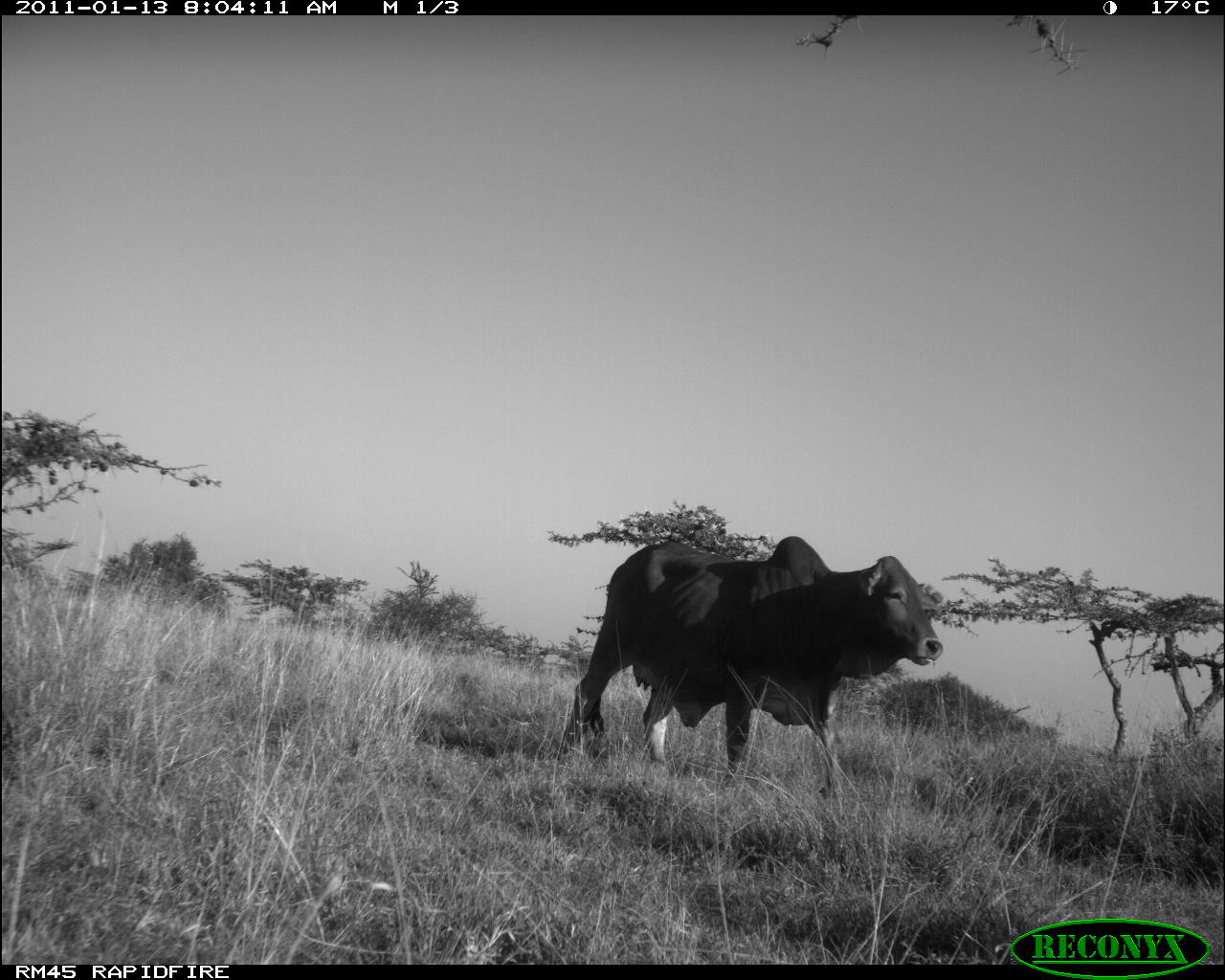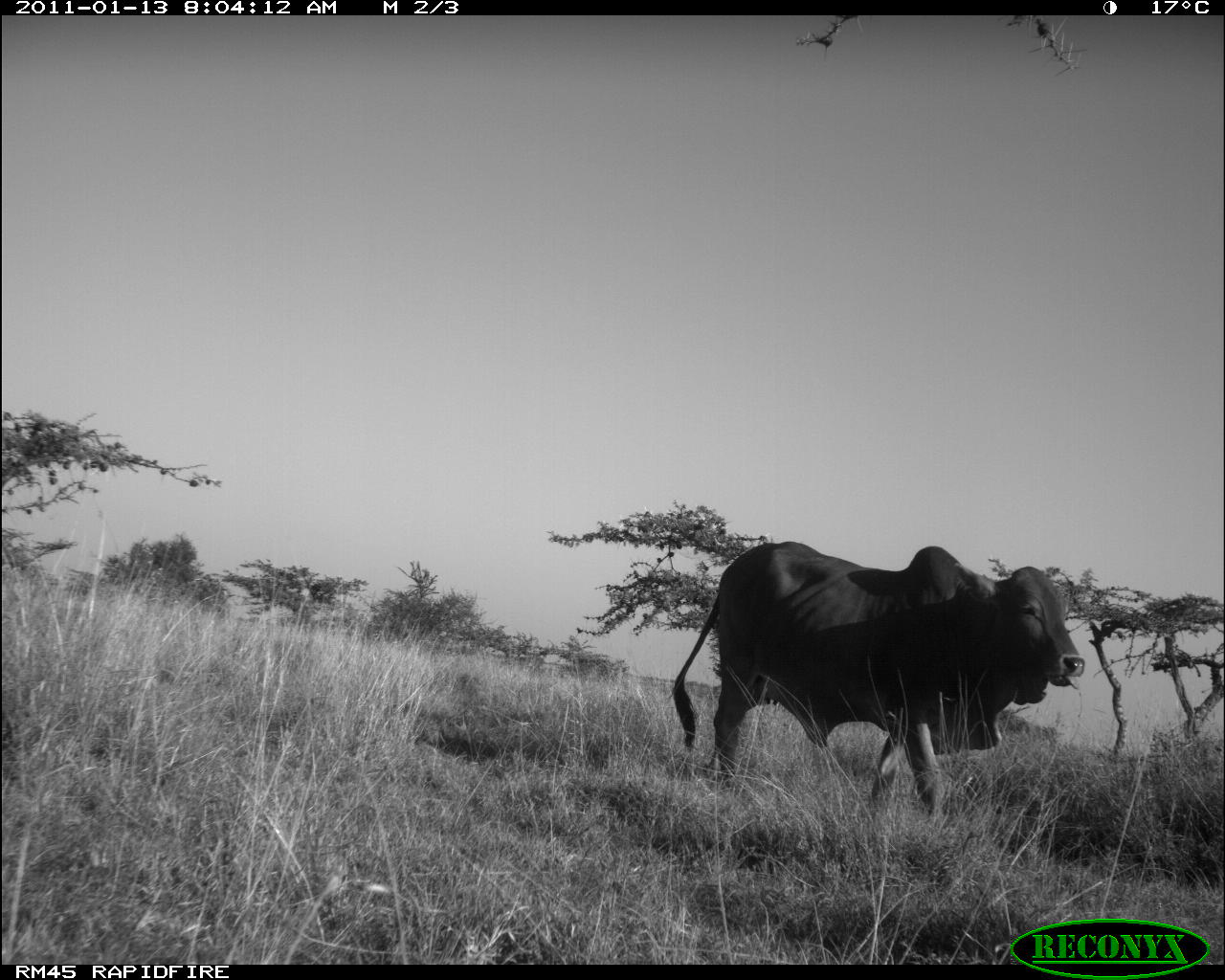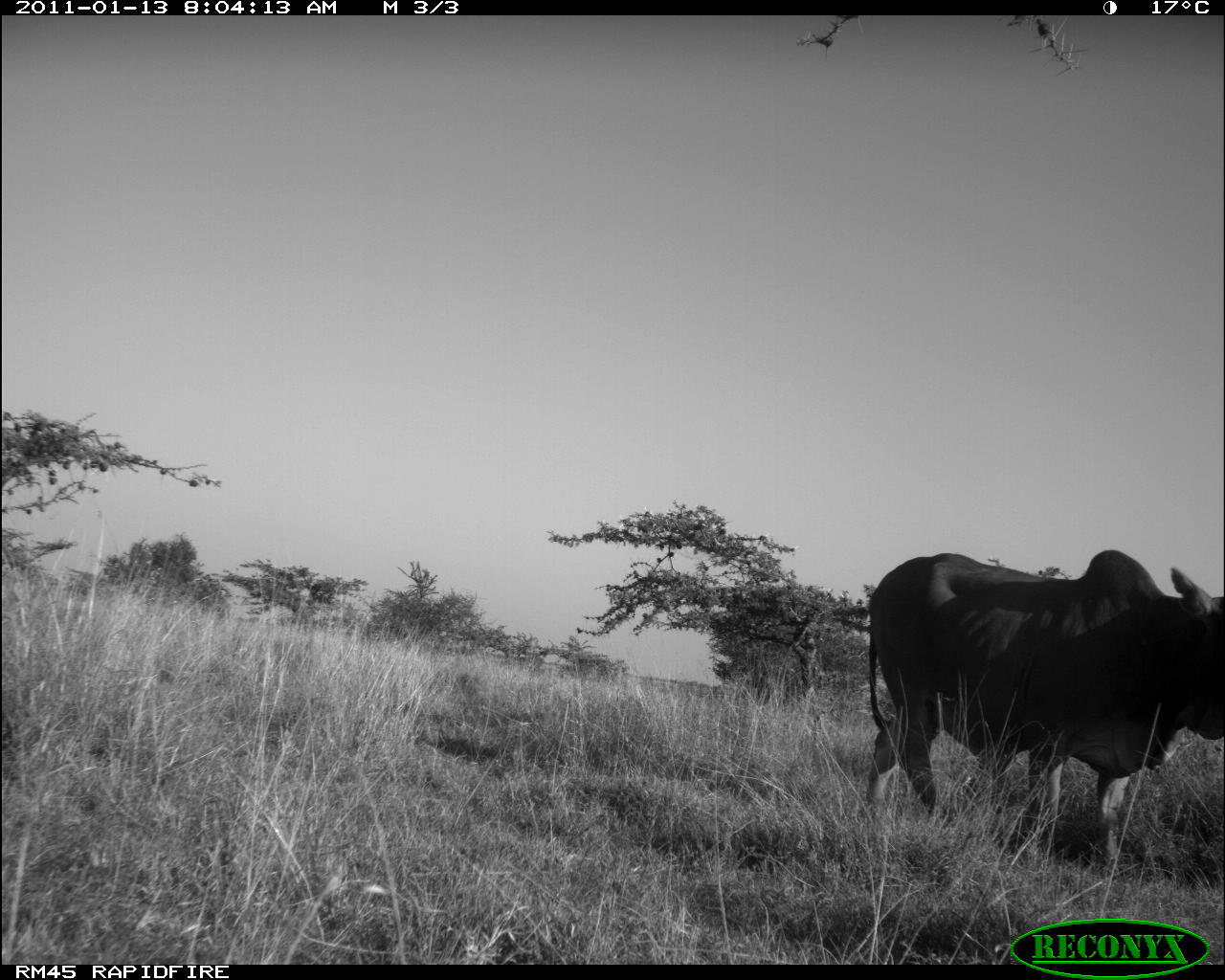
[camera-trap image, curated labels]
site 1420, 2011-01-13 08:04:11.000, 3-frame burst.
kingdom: Animalia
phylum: Chordata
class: Mammalia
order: Artiodactyla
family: Bovidae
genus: Bos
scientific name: Bos taurus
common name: domestic cattle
Bos taurus (domestic cattle), count 1.